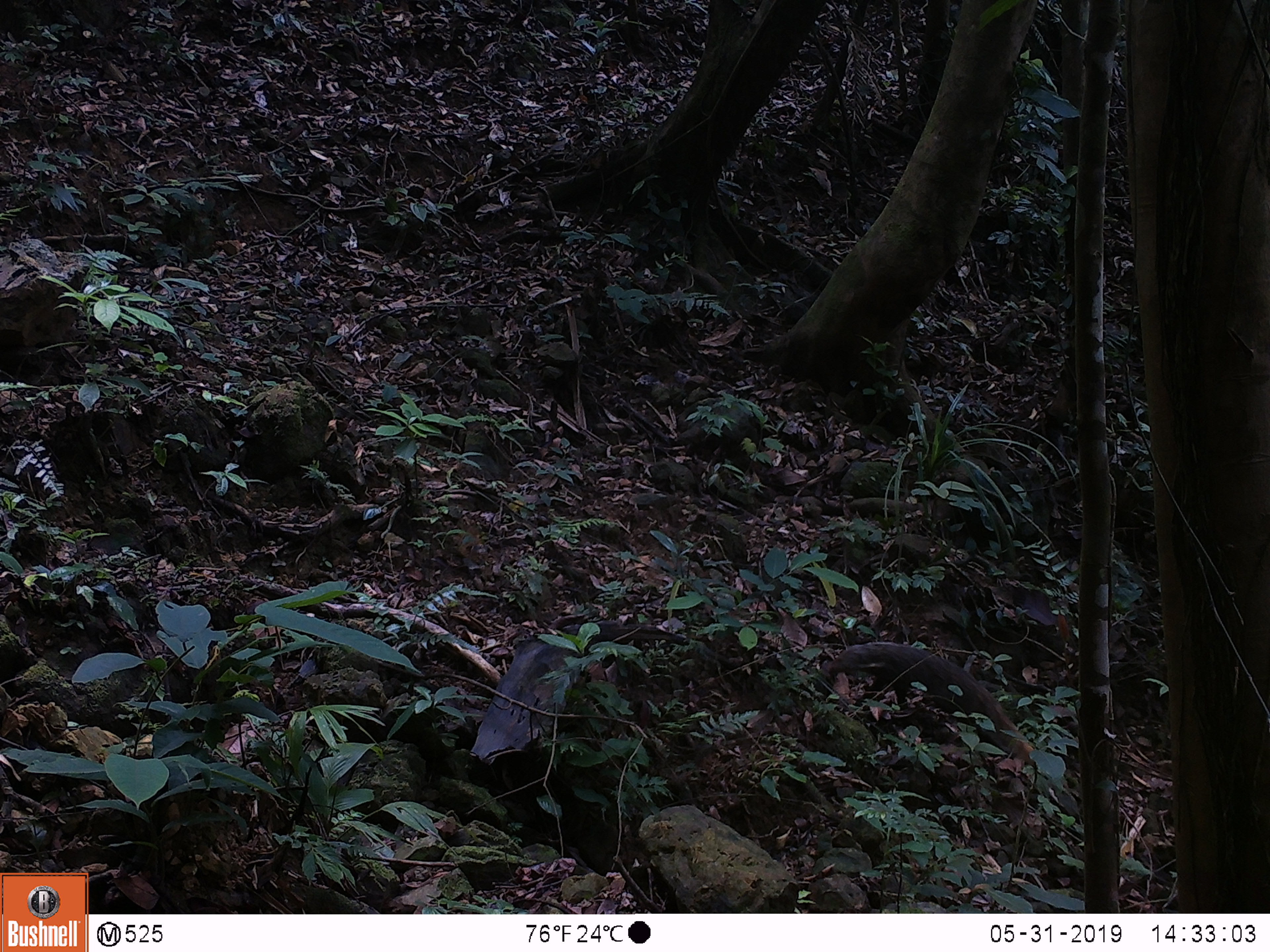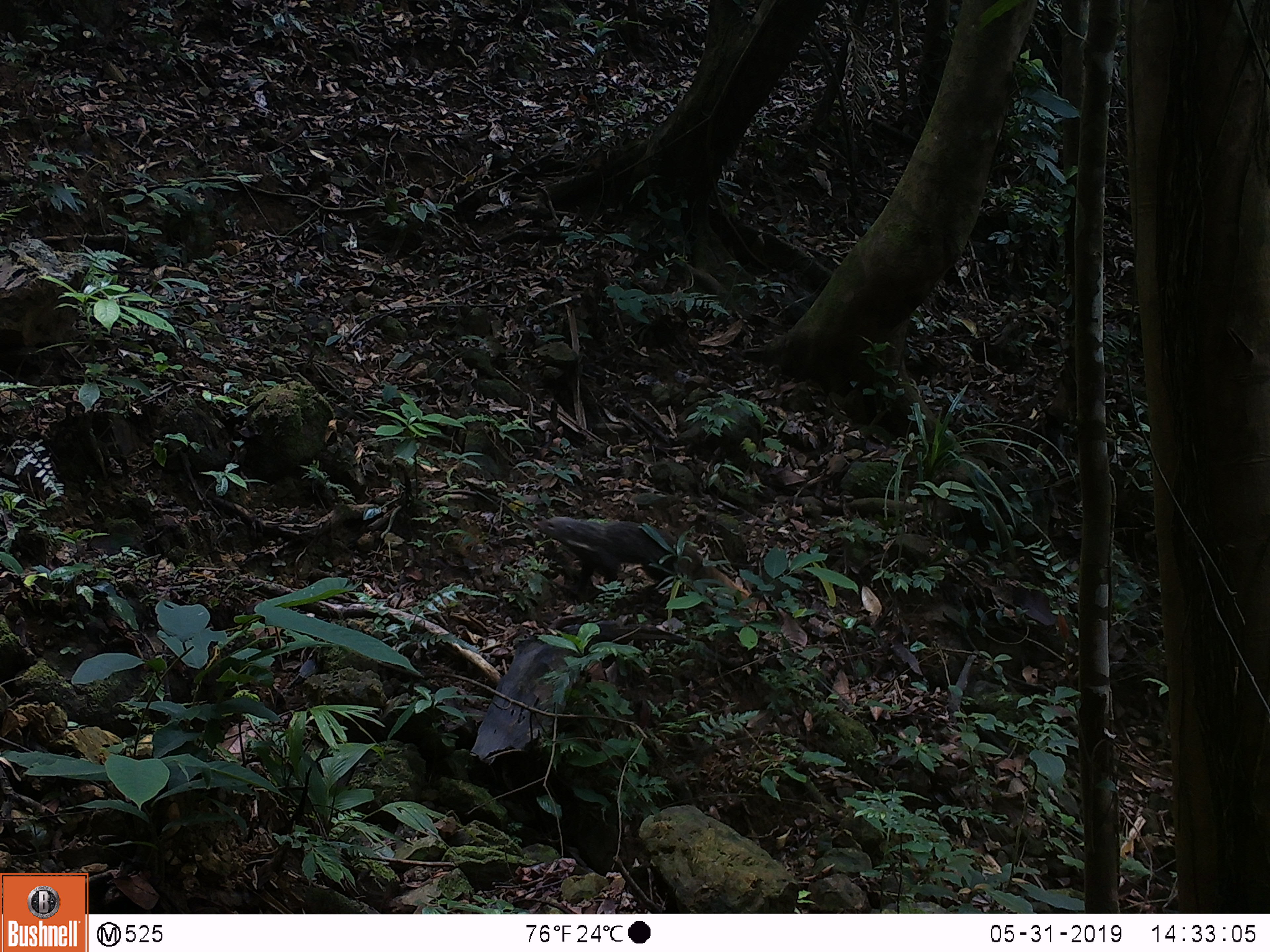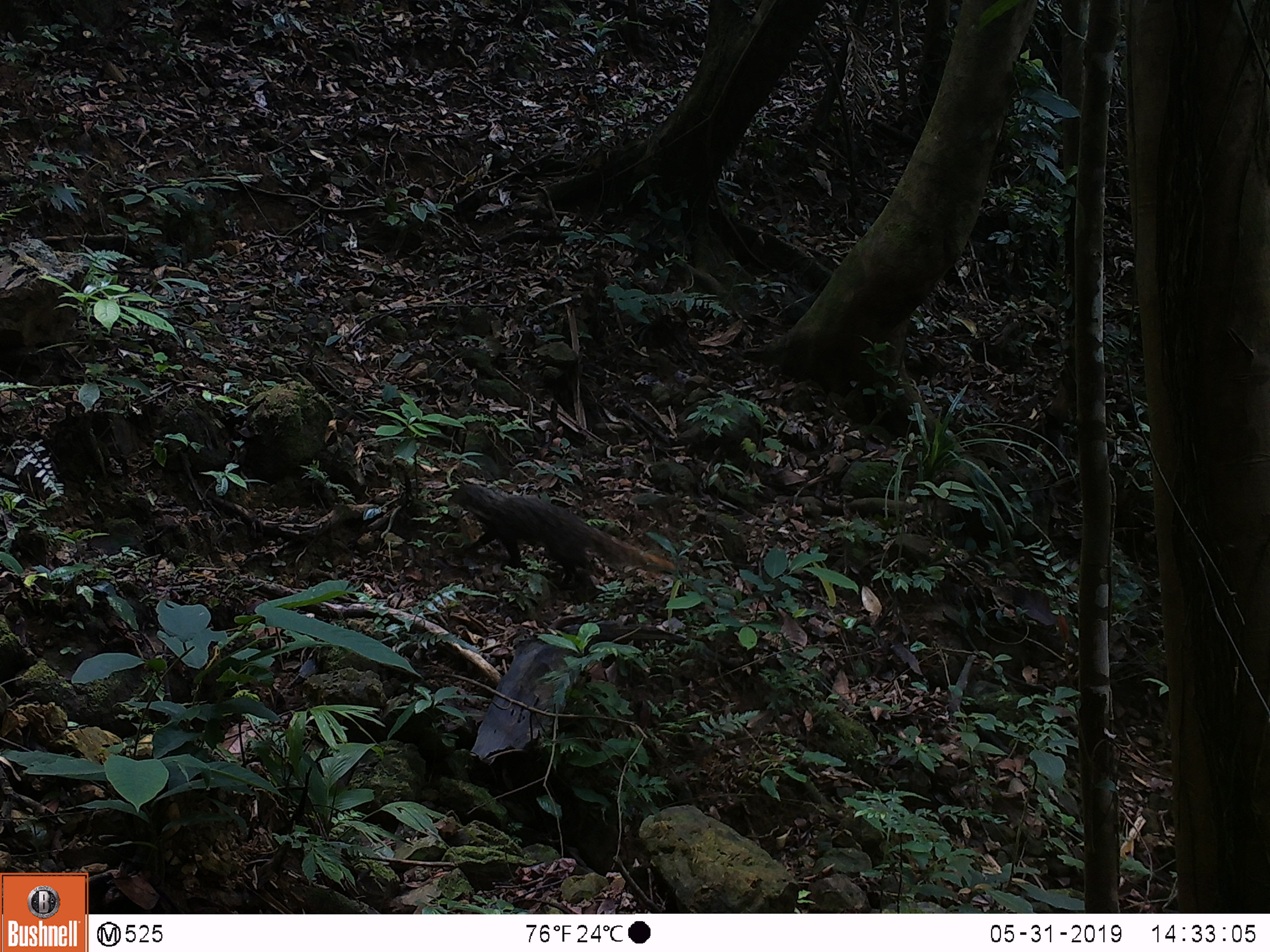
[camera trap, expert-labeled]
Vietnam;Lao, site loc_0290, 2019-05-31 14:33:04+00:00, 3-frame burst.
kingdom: Animalia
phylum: Chordata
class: Mammalia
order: Carnivora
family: Herpestidae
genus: Urva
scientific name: Urva urva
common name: crab-eating mongoose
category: crab eating mongoose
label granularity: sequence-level